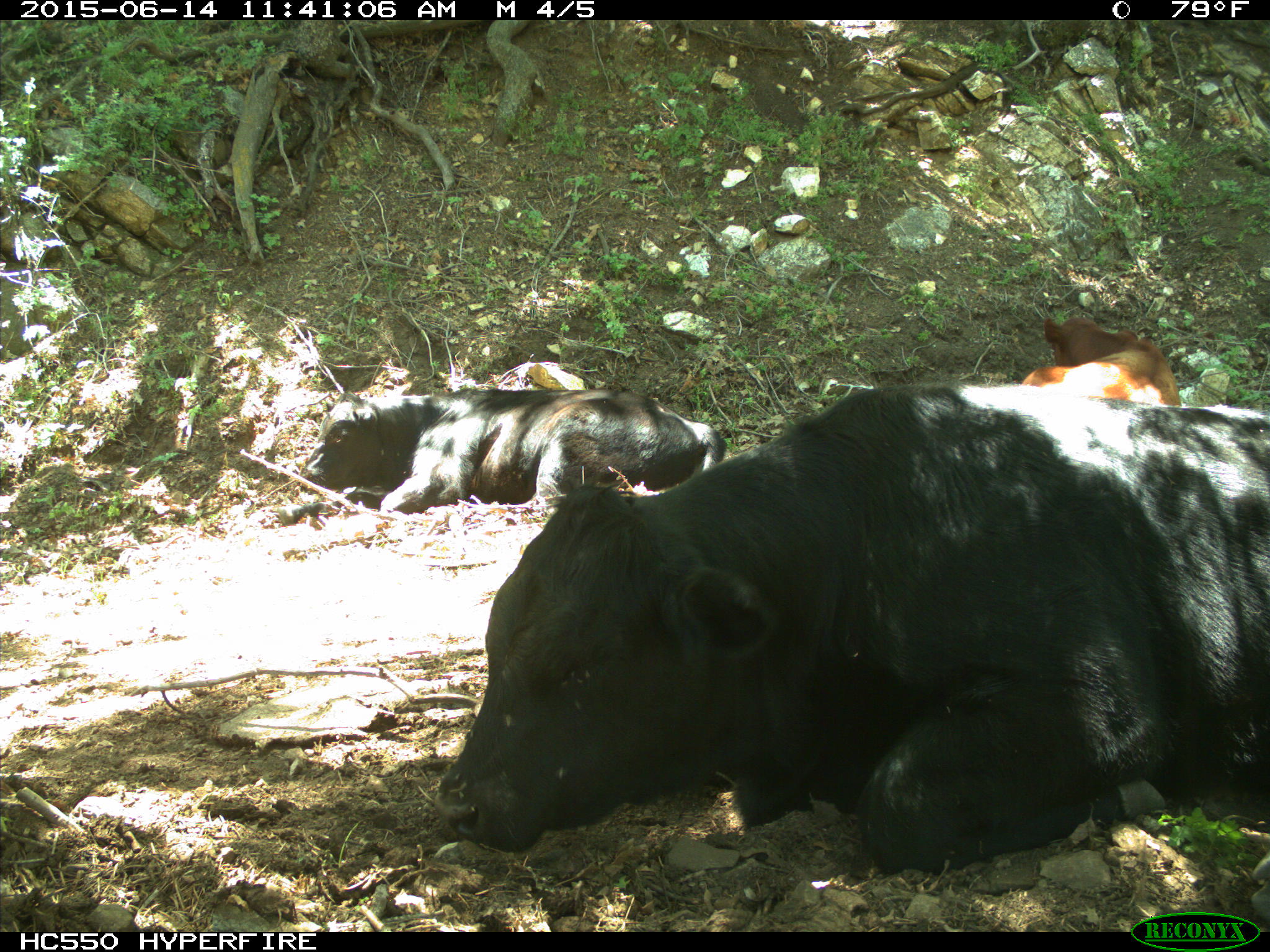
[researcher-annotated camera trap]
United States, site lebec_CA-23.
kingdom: Animalia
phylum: Chordata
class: Mammalia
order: Artiodactyla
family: Bovidae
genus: Bos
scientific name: Bos taurus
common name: domestic cow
Bos taurus (domestic cow).